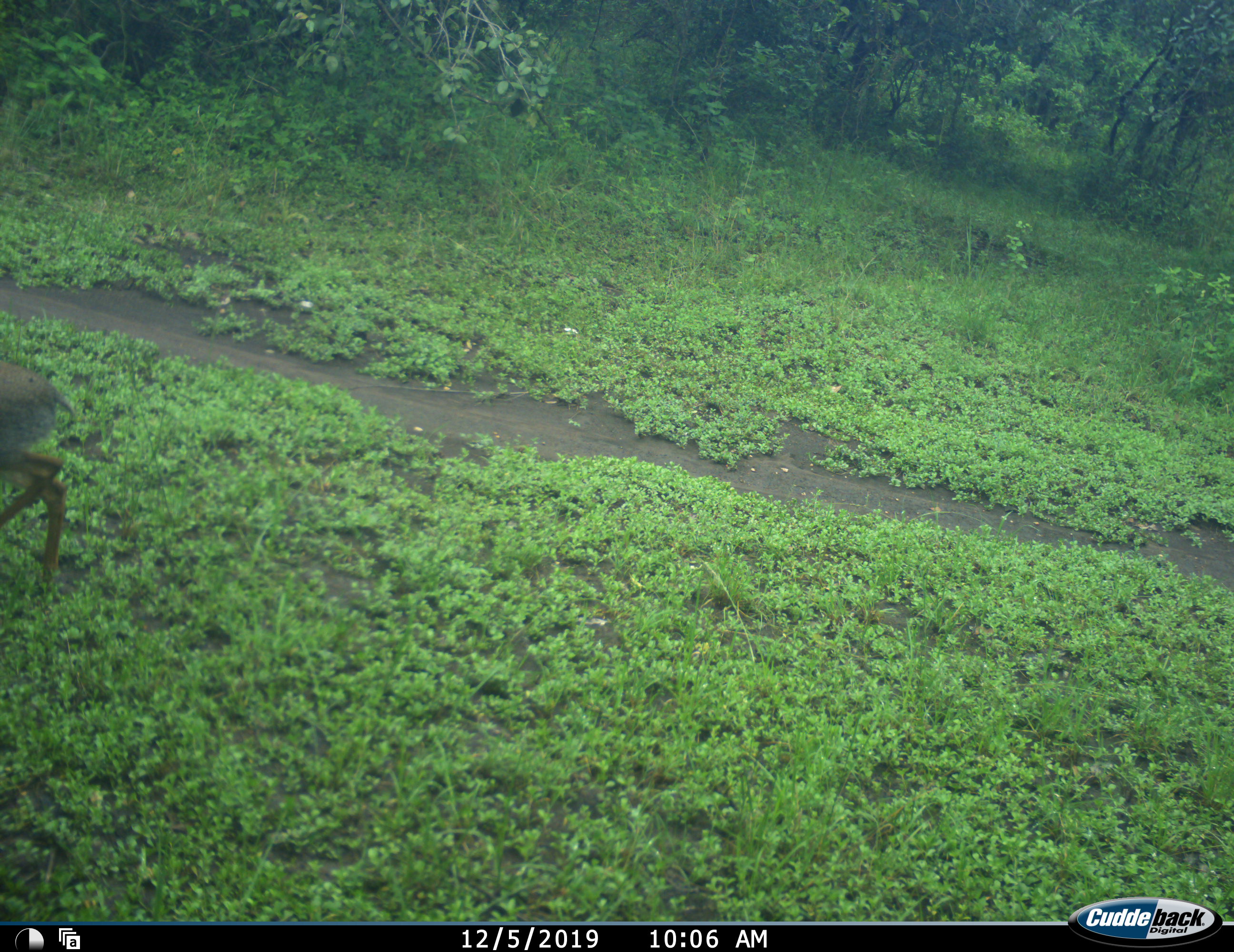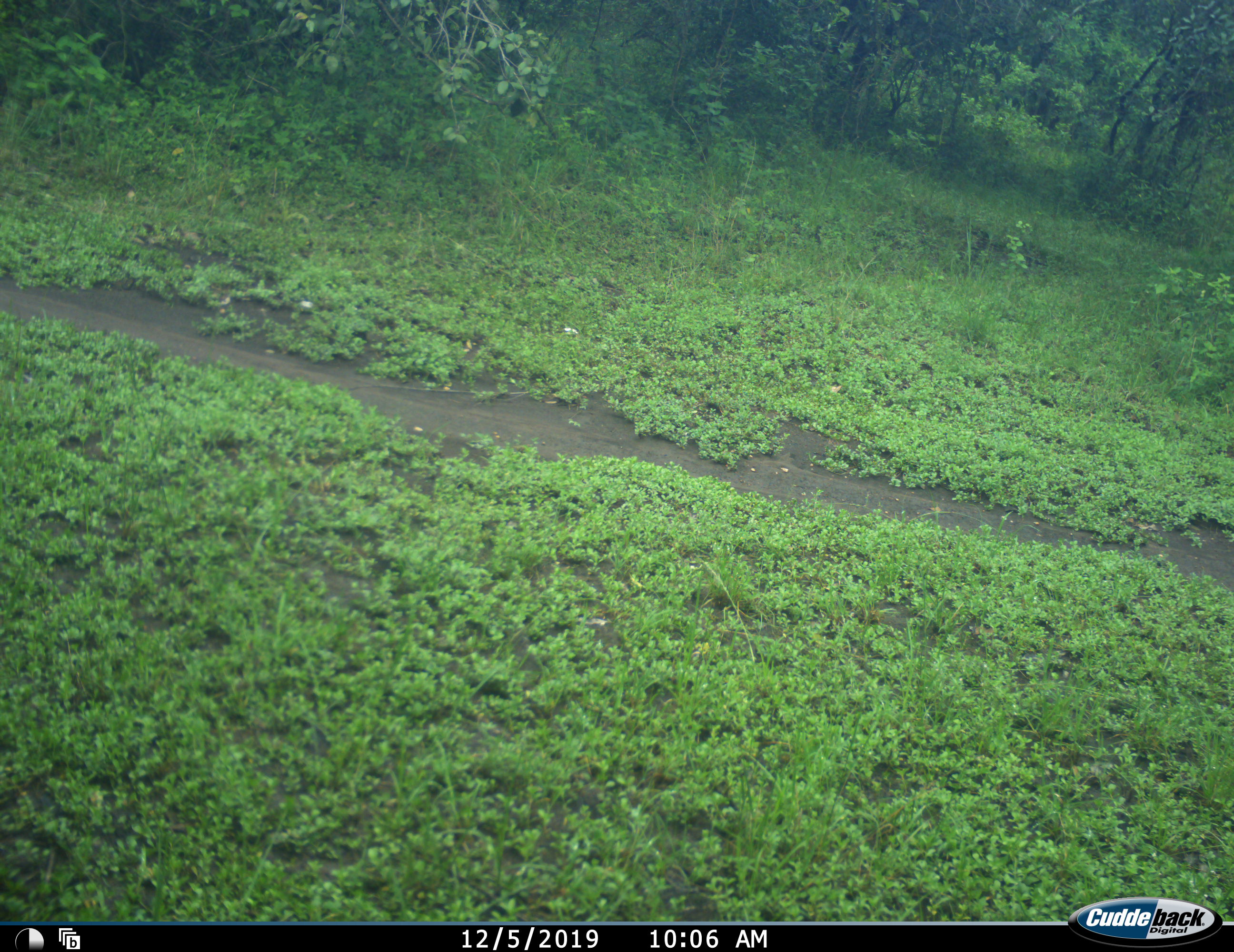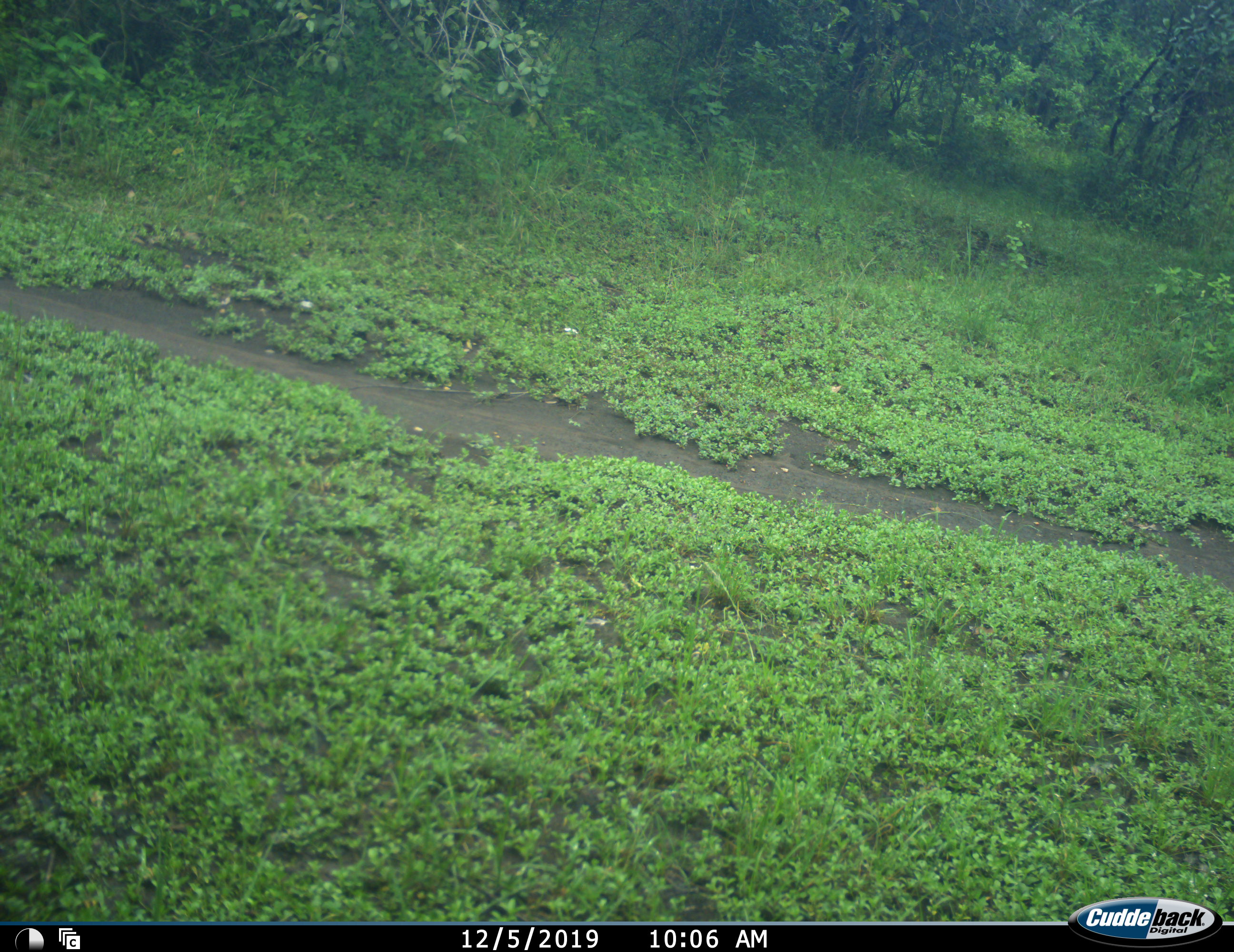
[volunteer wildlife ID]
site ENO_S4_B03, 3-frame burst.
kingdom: Animalia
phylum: Chordata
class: Mammalia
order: Artiodactyla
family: Bovidae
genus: Madoqua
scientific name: Madoqua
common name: dik-dik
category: dikdik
Dikdik (dik-dik) (Madoqua), count 1. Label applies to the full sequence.